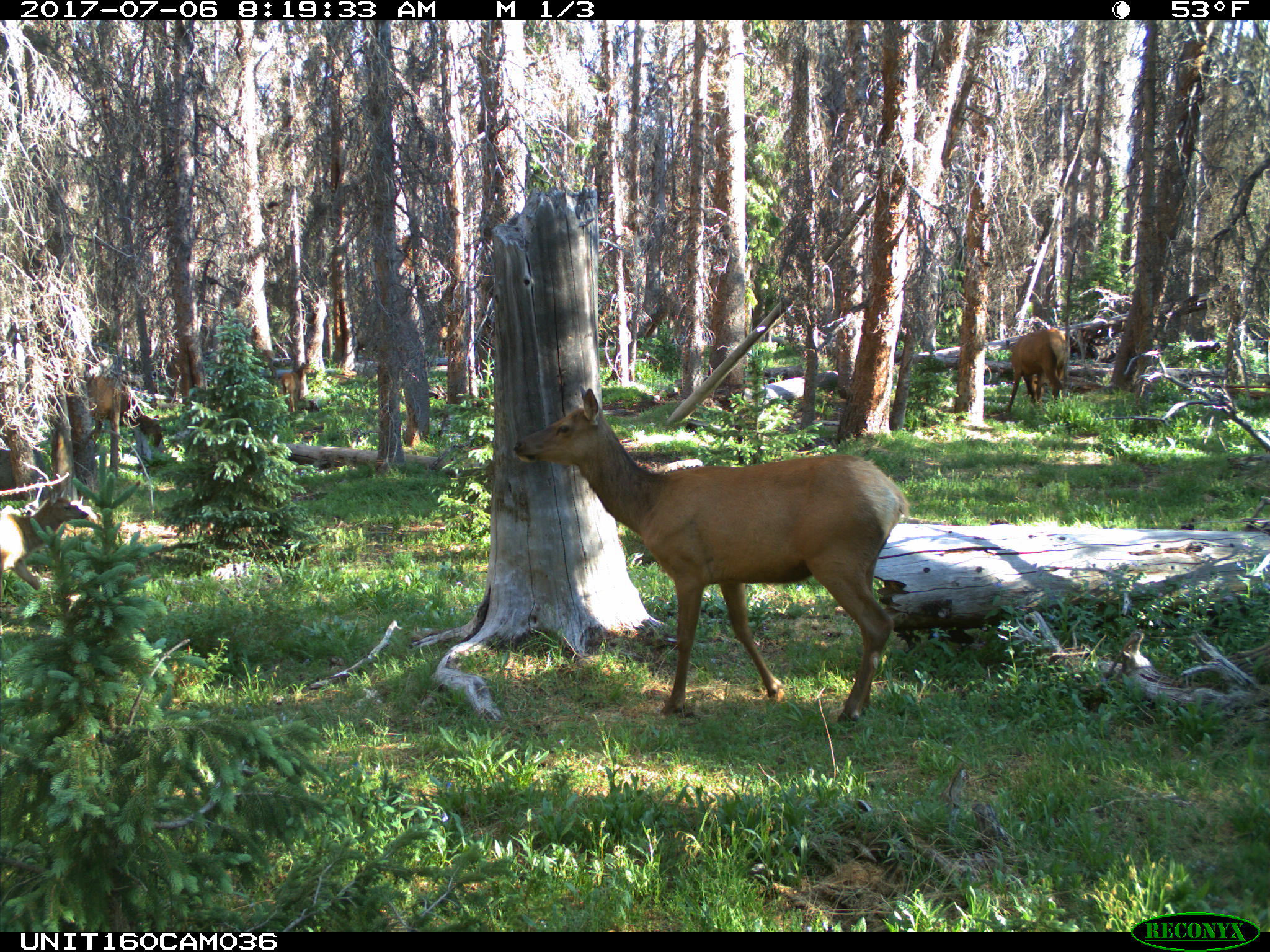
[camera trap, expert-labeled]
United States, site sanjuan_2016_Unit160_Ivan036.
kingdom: Animalia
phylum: Chordata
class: Mammalia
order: Artiodactyla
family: Cervidae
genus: Cervus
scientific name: Cervus elaphus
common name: red deer